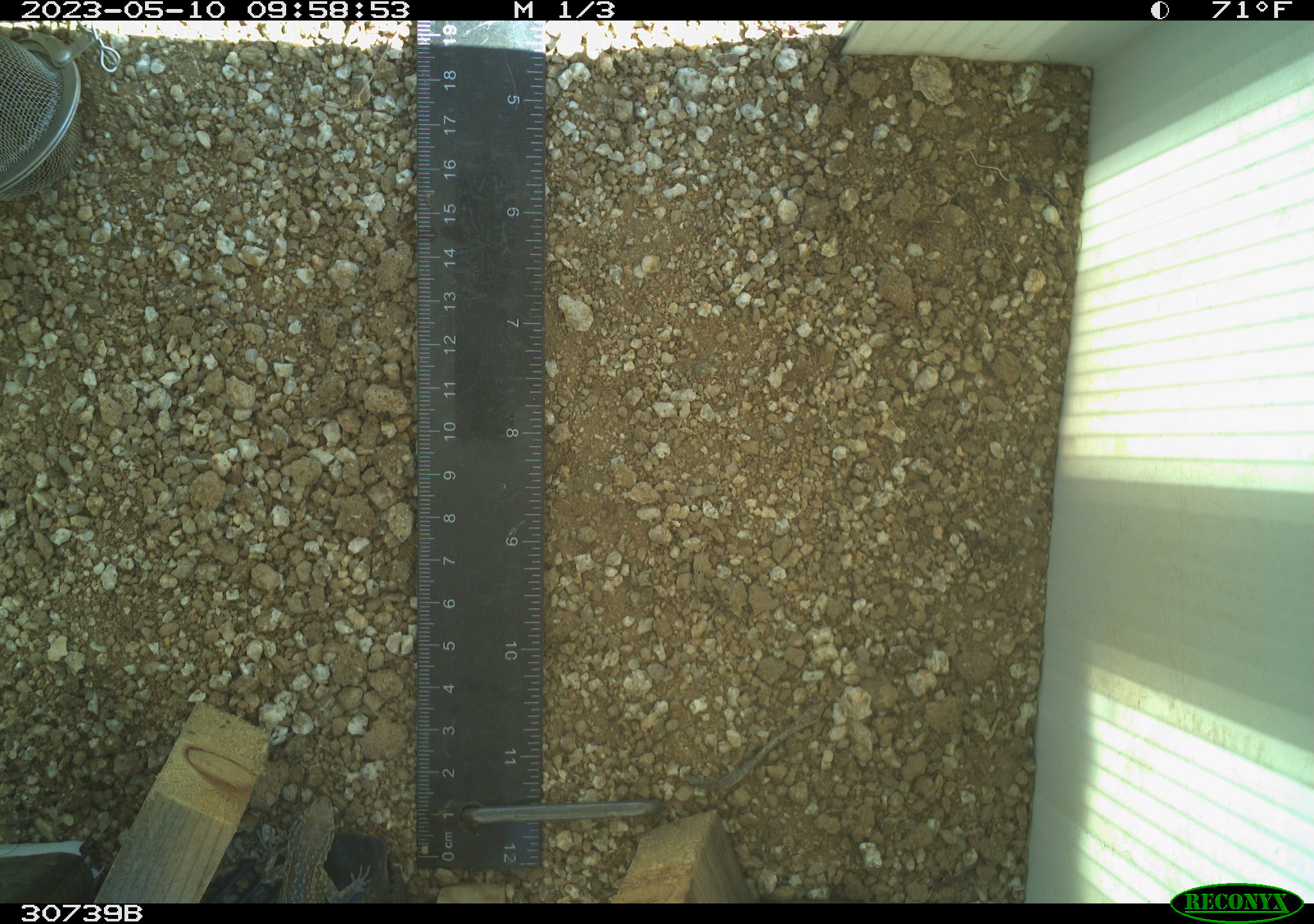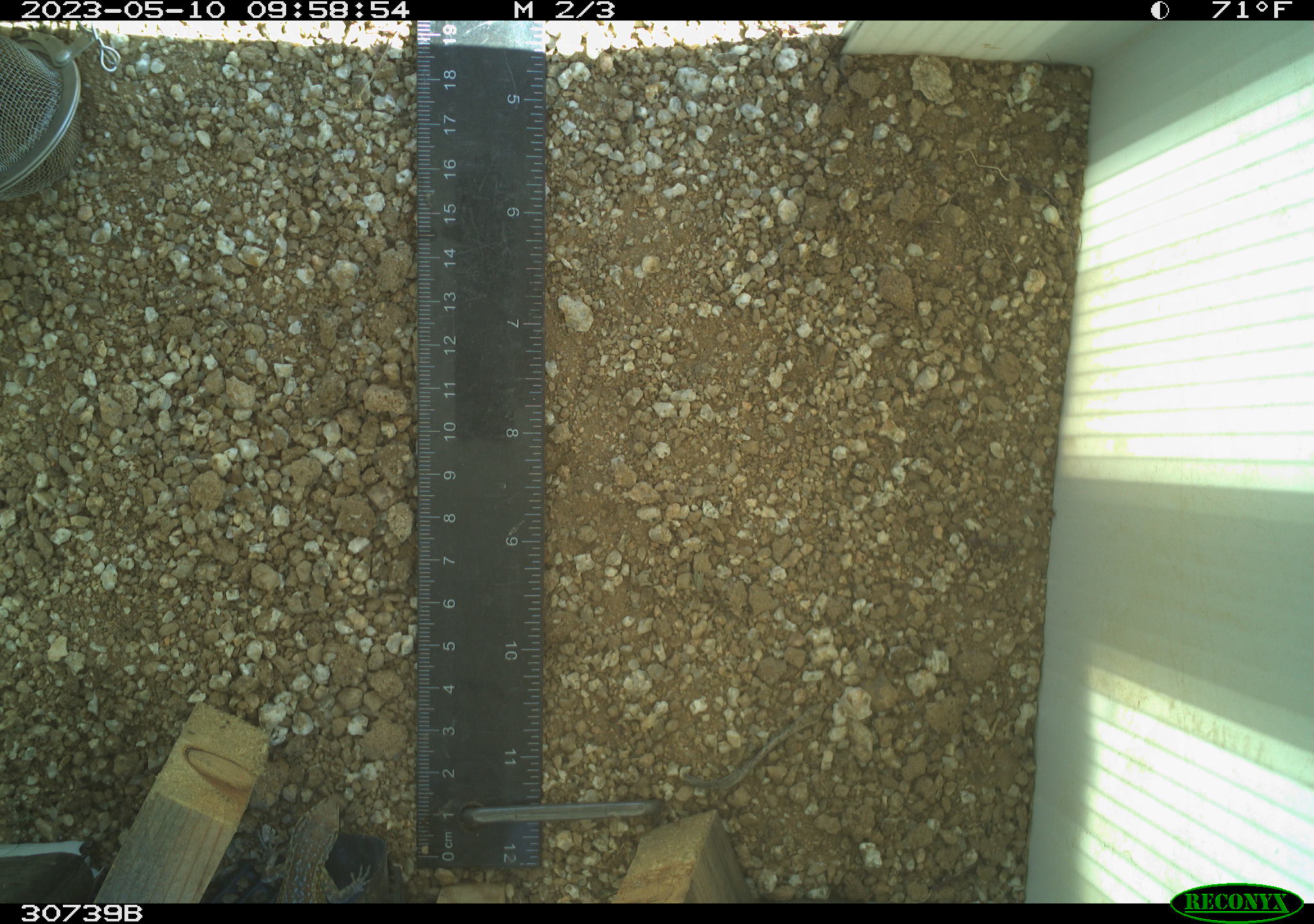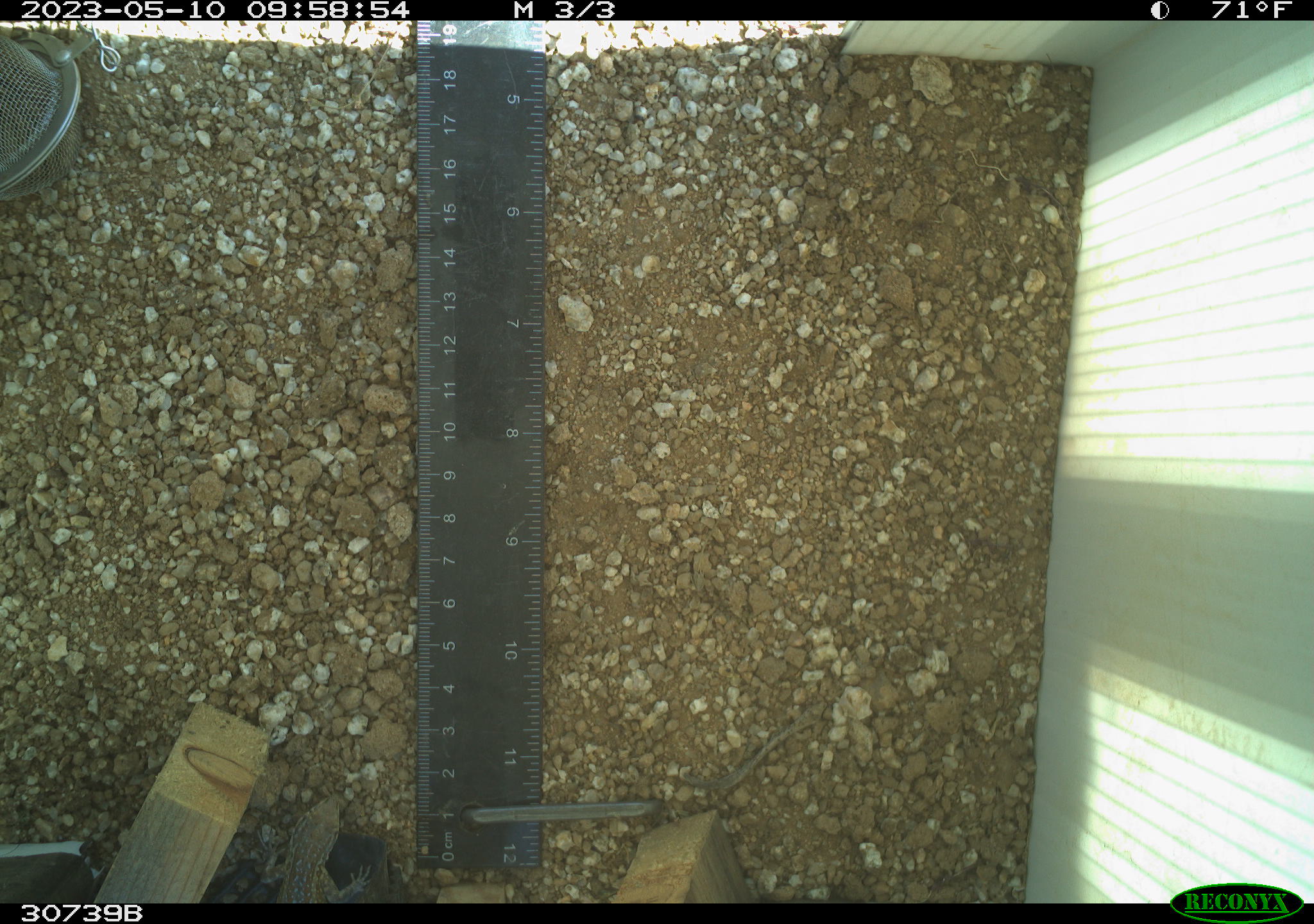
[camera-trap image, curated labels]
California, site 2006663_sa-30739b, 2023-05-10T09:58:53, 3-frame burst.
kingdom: Animalia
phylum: Chordata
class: Reptilia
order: Squamata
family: Phrynosomatidae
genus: Uta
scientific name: Uta stansburiana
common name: common side-blotched lizard